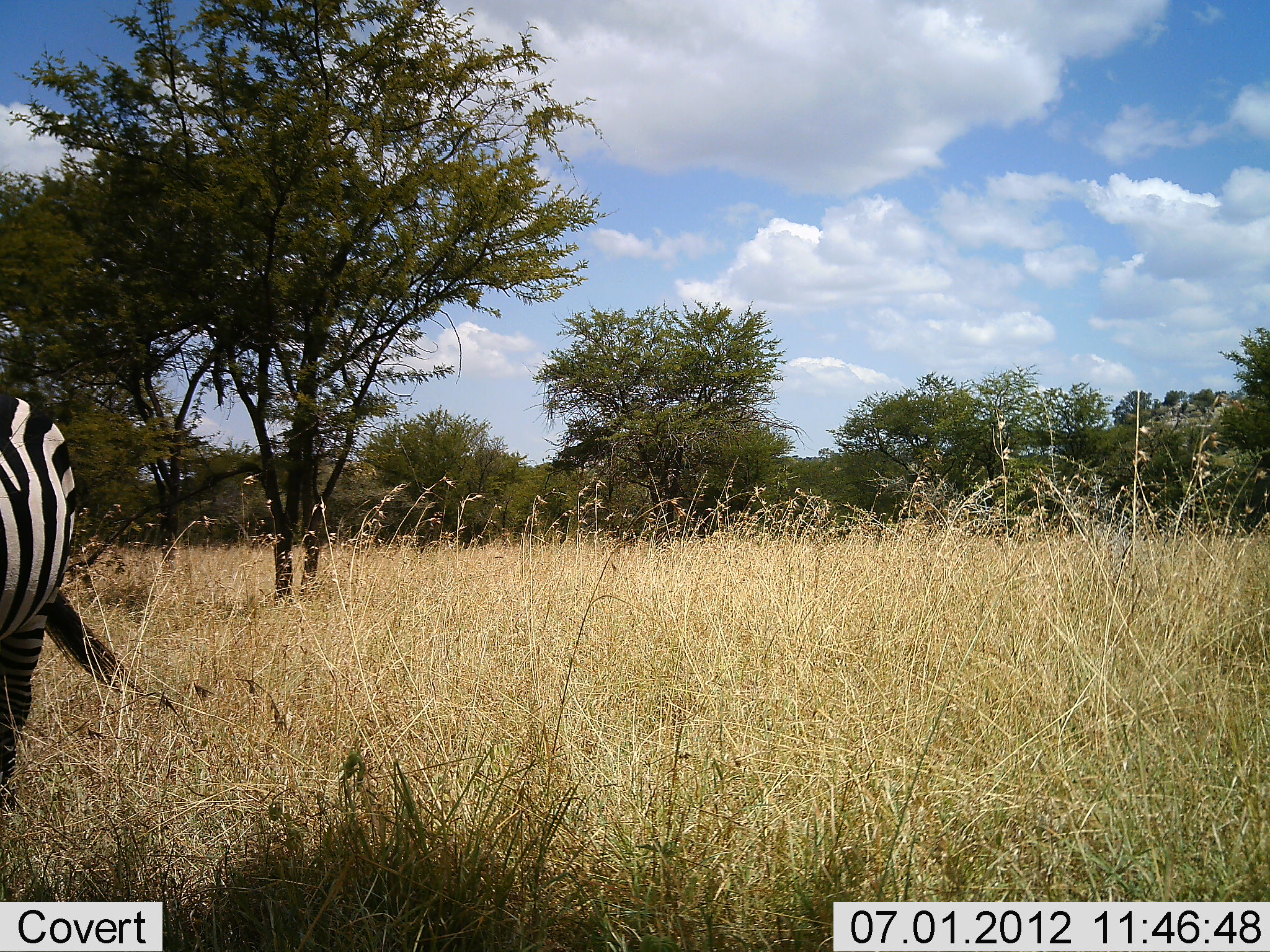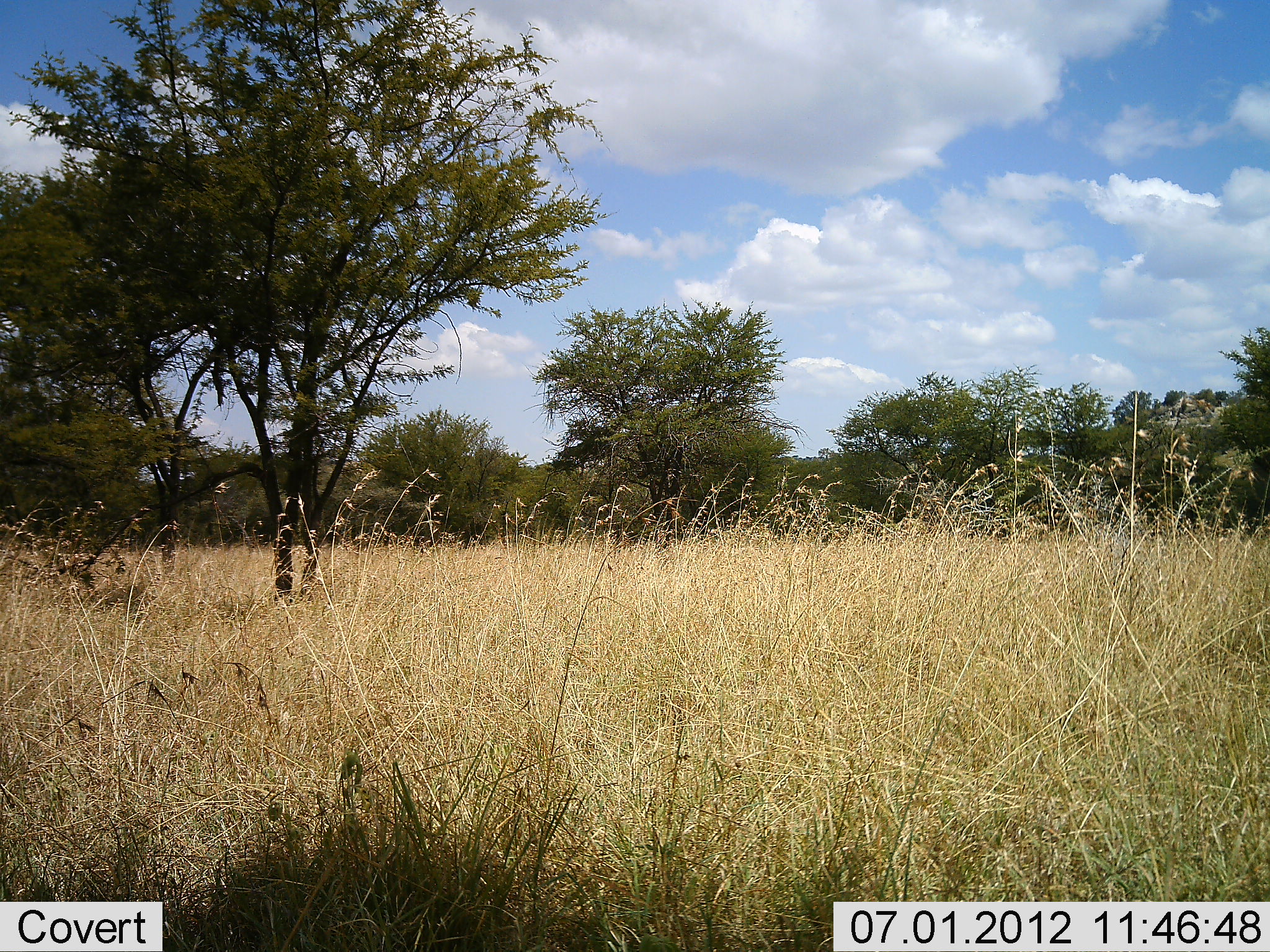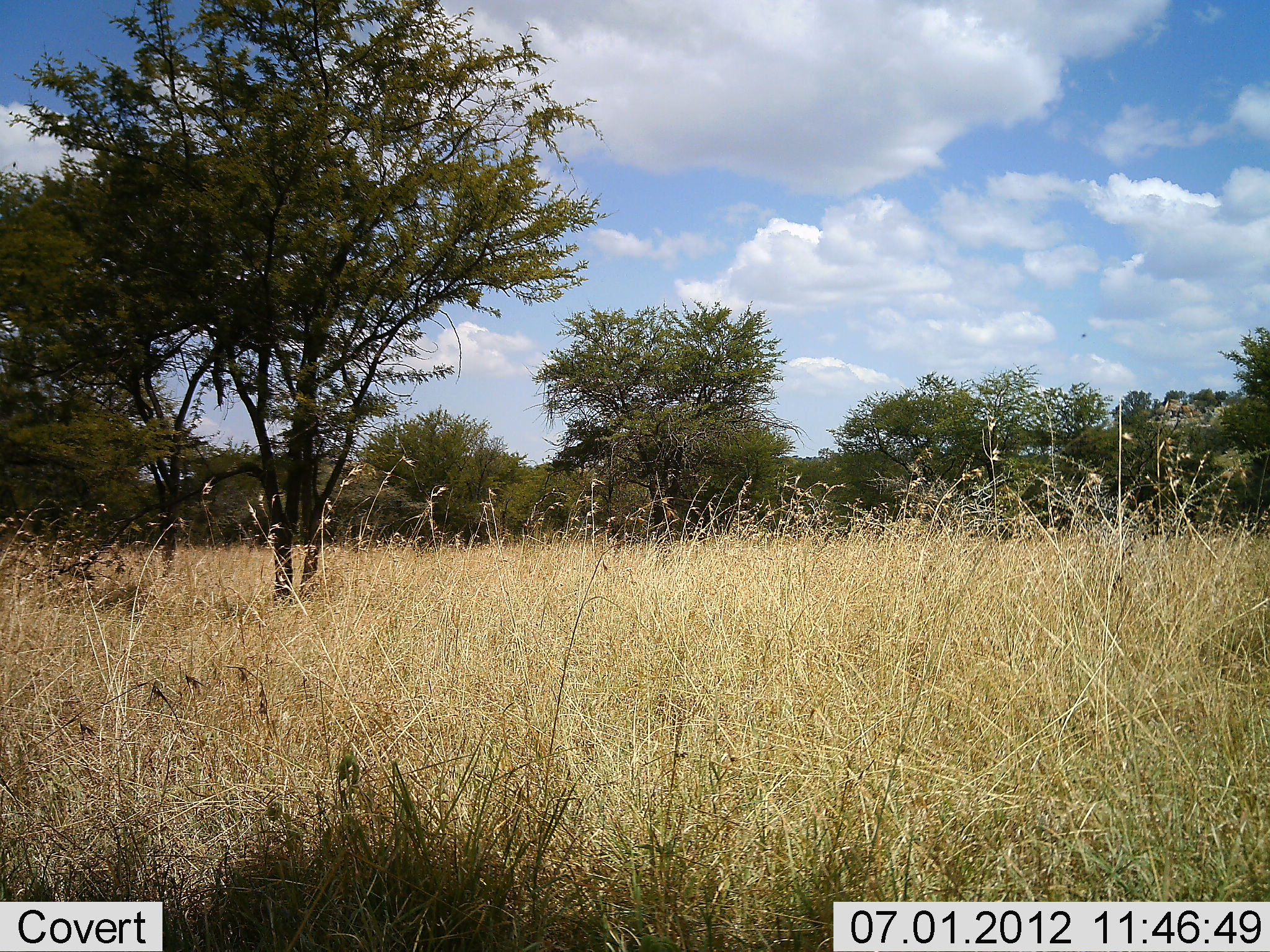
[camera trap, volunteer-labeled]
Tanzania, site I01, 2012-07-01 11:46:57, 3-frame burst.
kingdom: Animalia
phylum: Chordata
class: Mammalia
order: Perissodactyla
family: Equidae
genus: Equus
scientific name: Equus quagga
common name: plains zebra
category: zebra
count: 1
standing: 20%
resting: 0%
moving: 70%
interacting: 0%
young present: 0%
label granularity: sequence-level